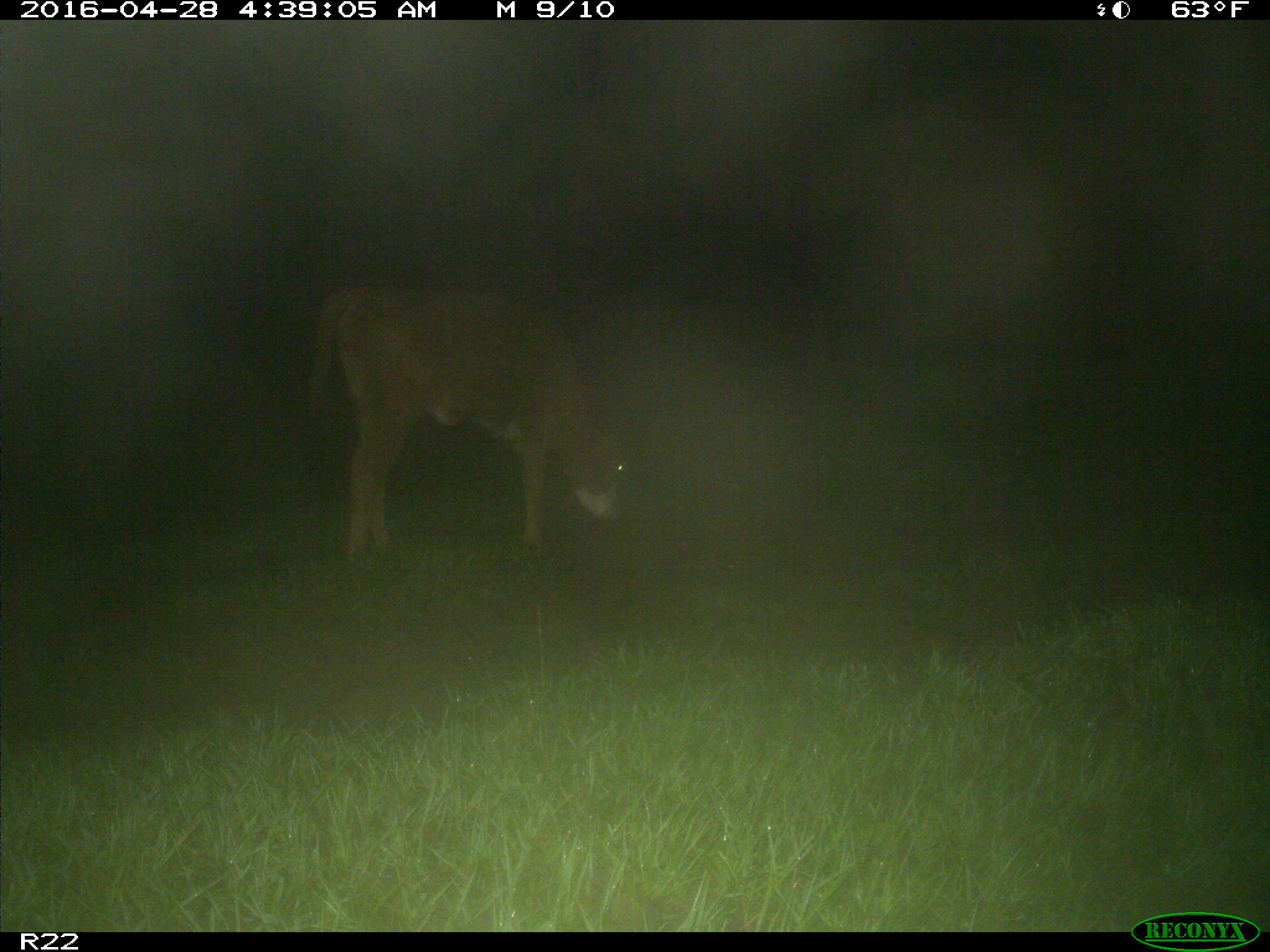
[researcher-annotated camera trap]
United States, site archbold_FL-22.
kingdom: Animalia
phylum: Chordata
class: Mammalia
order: Artiodactyla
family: Bovidae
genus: Bos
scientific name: Bos taurus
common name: domestic cow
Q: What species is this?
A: Bos taurus (domestic cow).